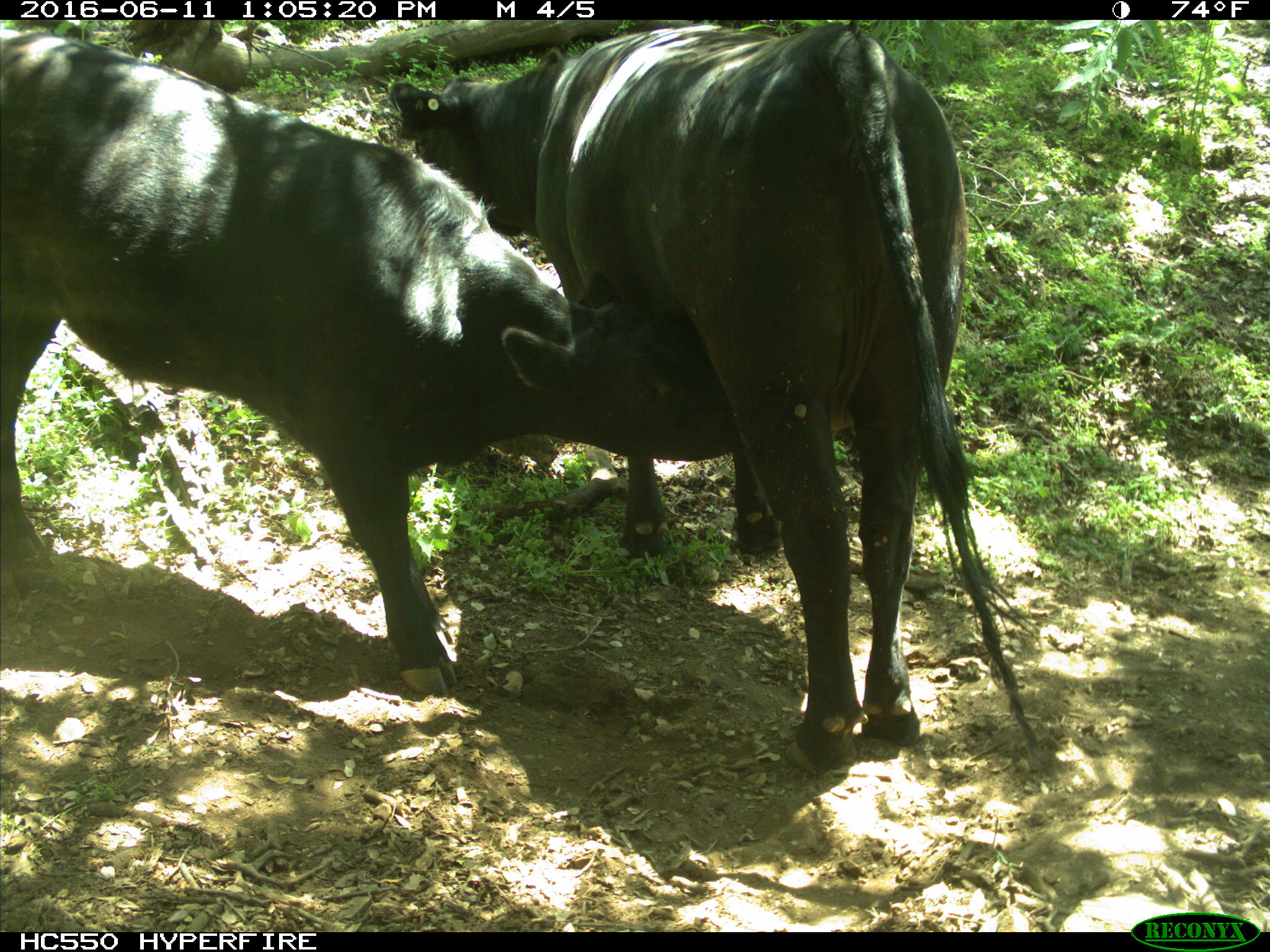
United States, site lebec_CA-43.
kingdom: Animalia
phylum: Chordata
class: Mammalia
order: Artiodactyla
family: Bovidae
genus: Bos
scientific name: Bos taurus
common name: domestic cow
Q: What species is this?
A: Bos taurus (domestic cow).